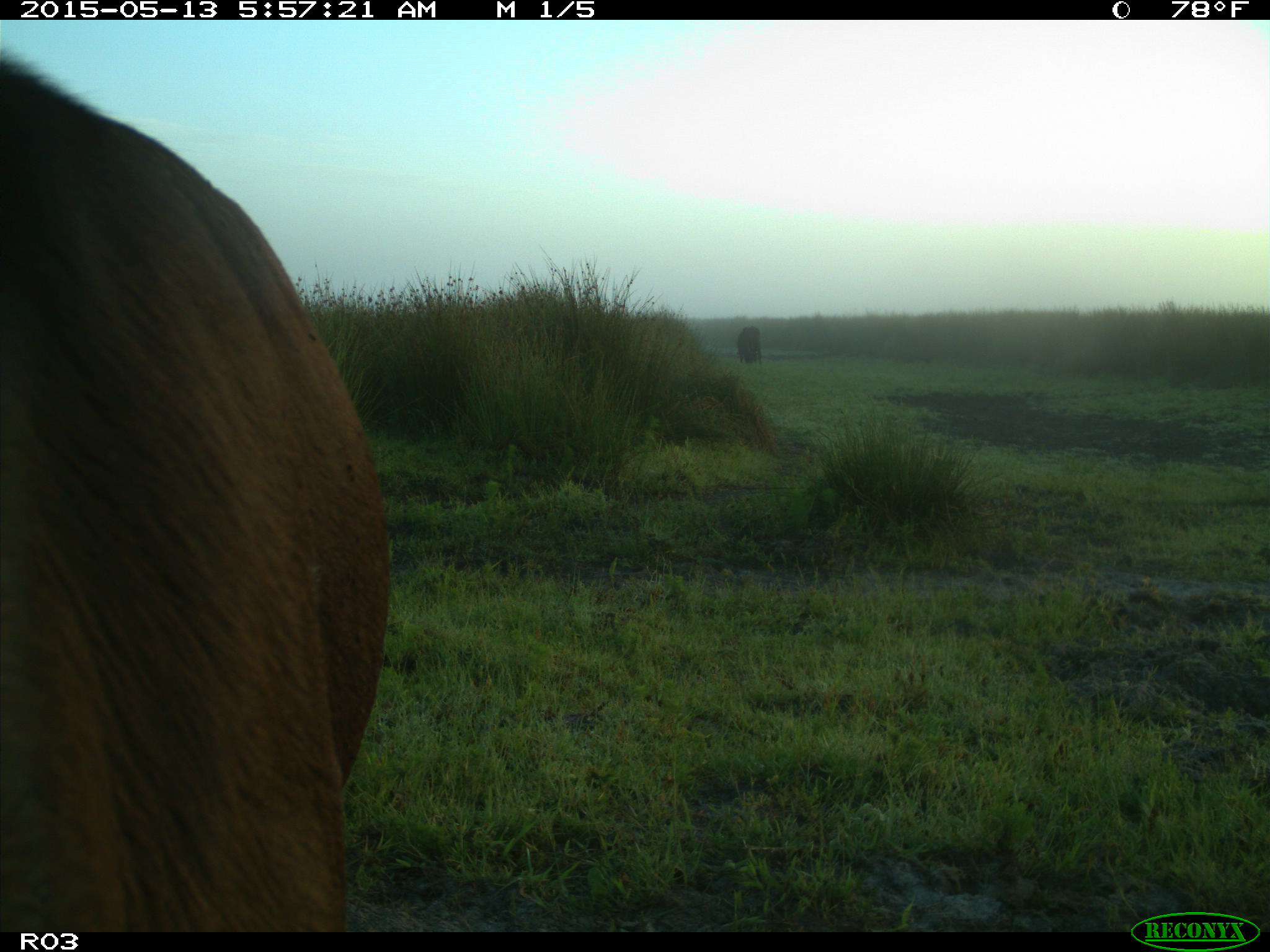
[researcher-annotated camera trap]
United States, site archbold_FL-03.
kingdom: Animalia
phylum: Chordata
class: Mammalia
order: Artiodactyla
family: Bovidae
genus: Bos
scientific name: Bos taurus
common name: domestic cow